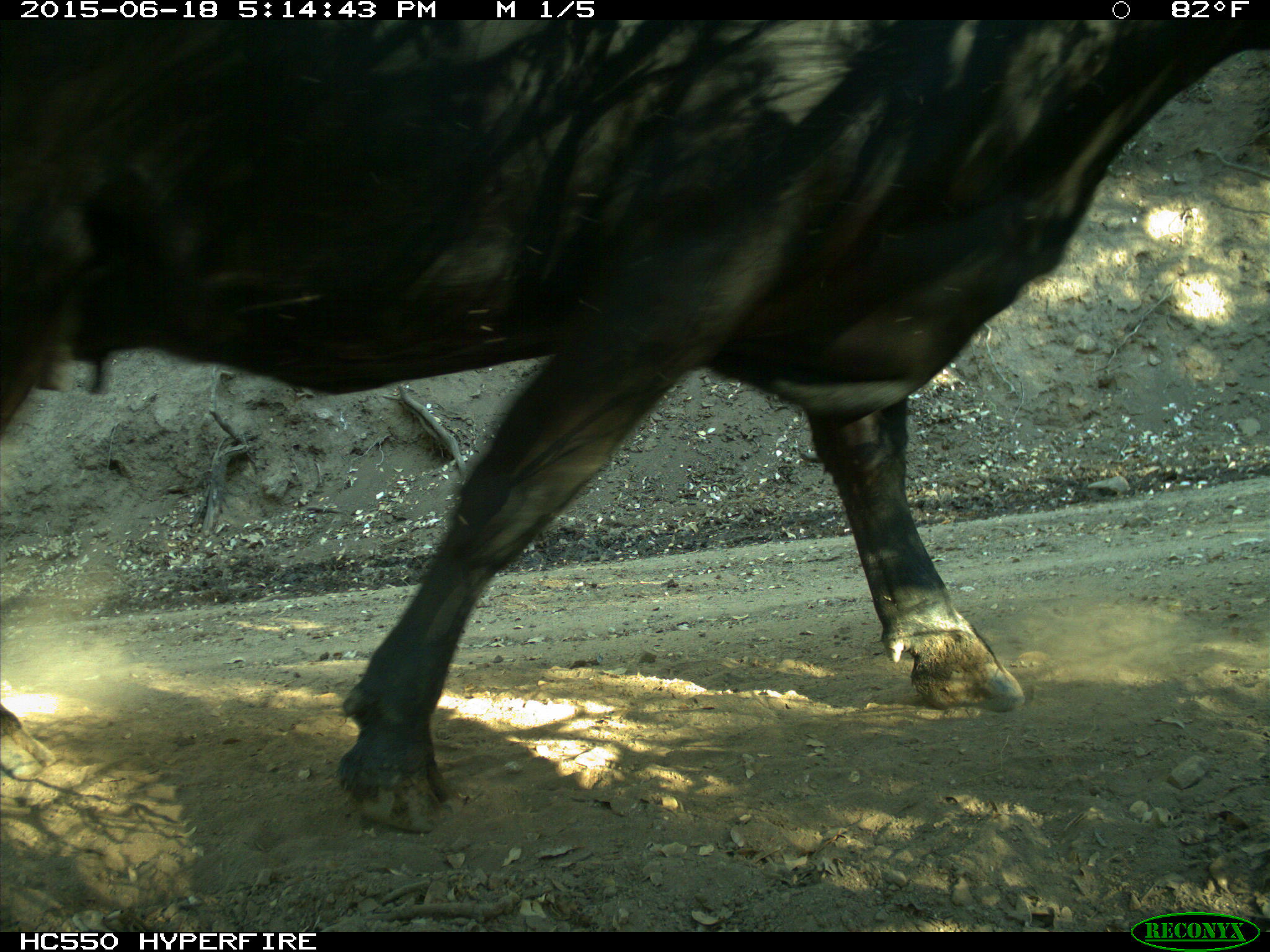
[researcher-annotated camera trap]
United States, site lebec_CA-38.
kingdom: Animalia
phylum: Chordata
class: Mammalia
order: Artiodactyla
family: Bovidae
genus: Bos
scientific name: Bos taurus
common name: domestic cow